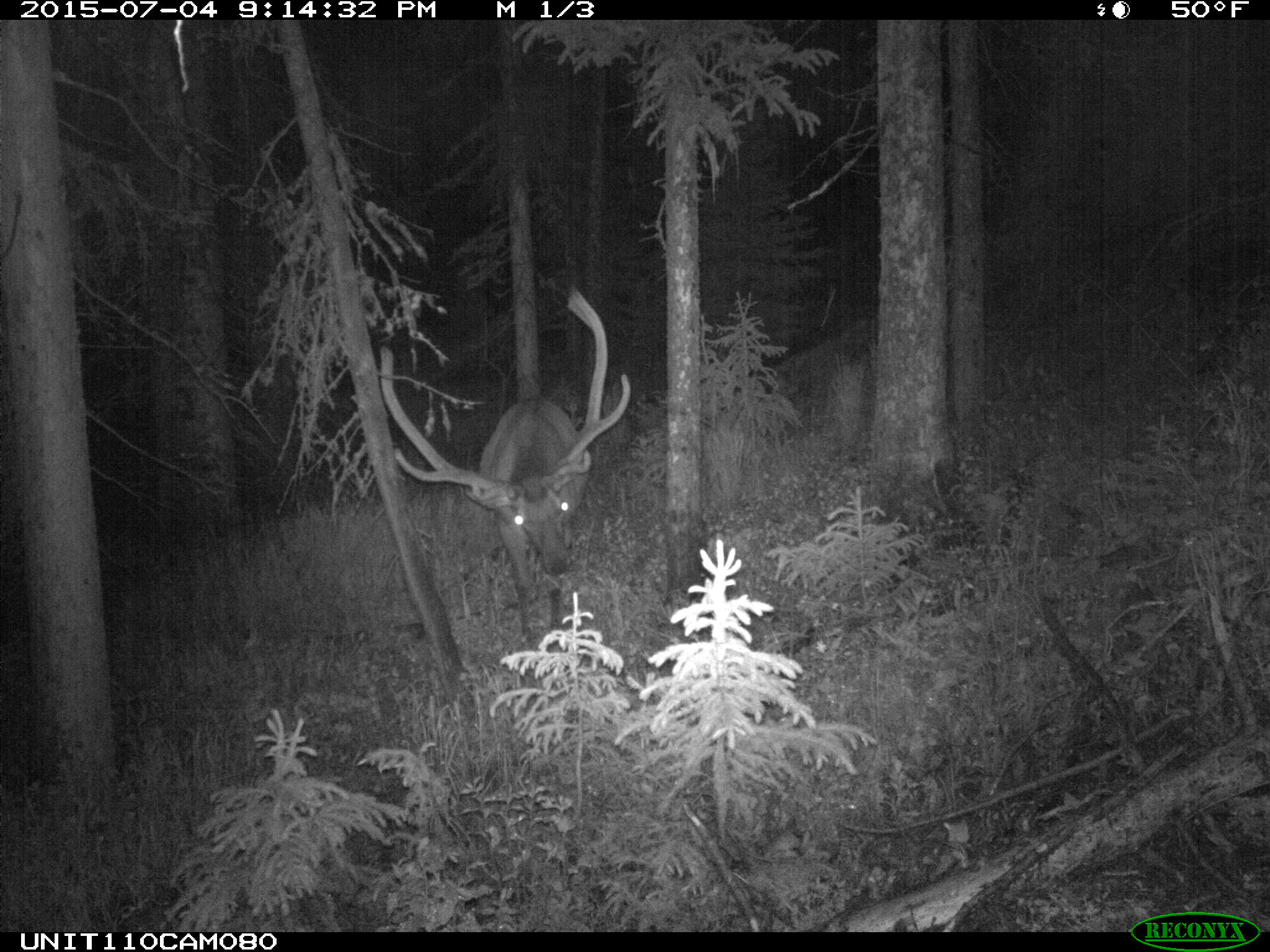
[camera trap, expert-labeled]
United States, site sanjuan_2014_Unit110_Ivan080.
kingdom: Animalia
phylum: Chordata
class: Mammalia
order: Artiodactyla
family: Cervidae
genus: Cervus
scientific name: Cervus elaphus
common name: red deer